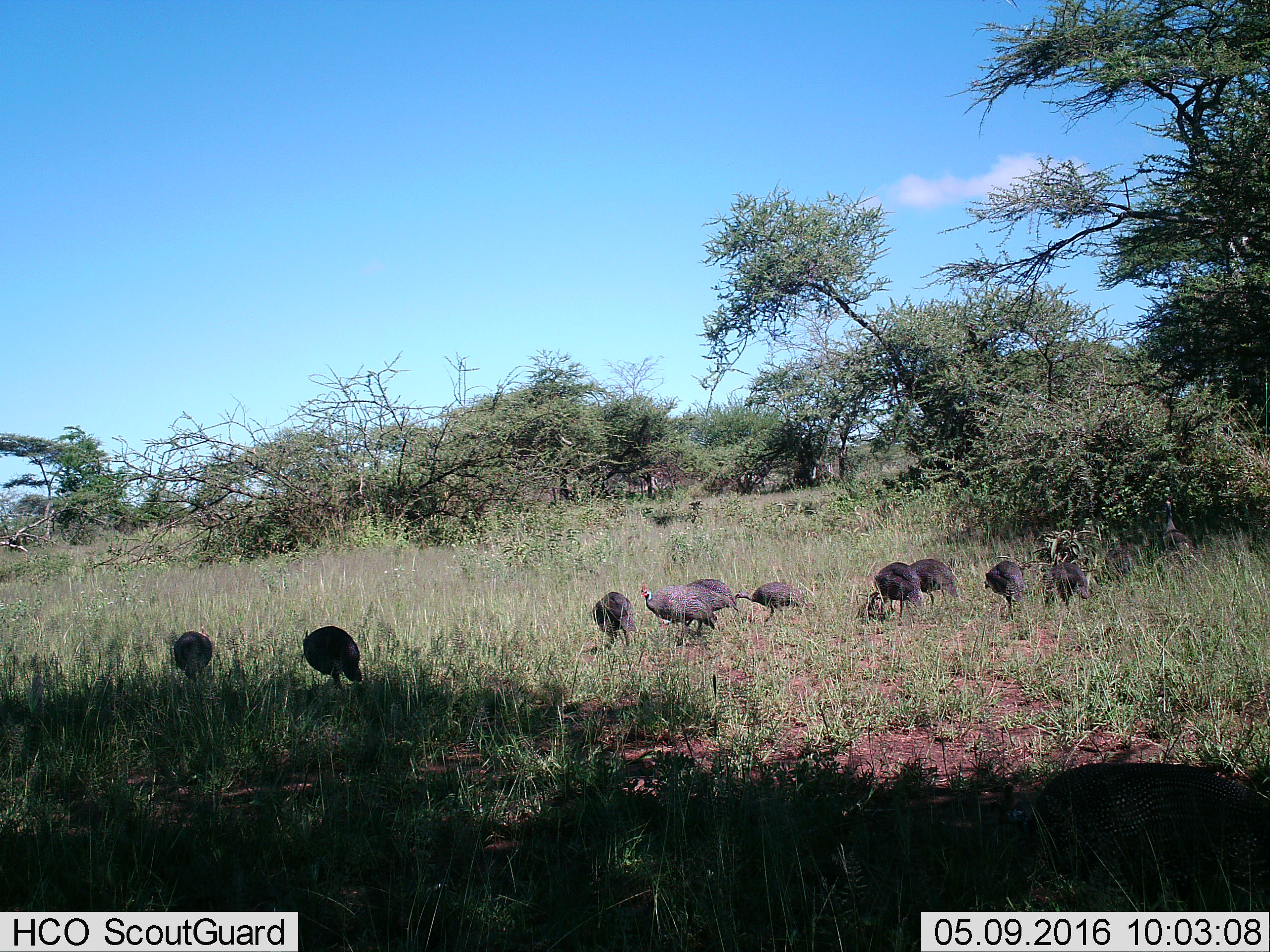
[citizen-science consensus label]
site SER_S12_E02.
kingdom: Animalia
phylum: Chordata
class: Aves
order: Galliformes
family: Numididae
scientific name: Numididae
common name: guineafowl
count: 10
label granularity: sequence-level